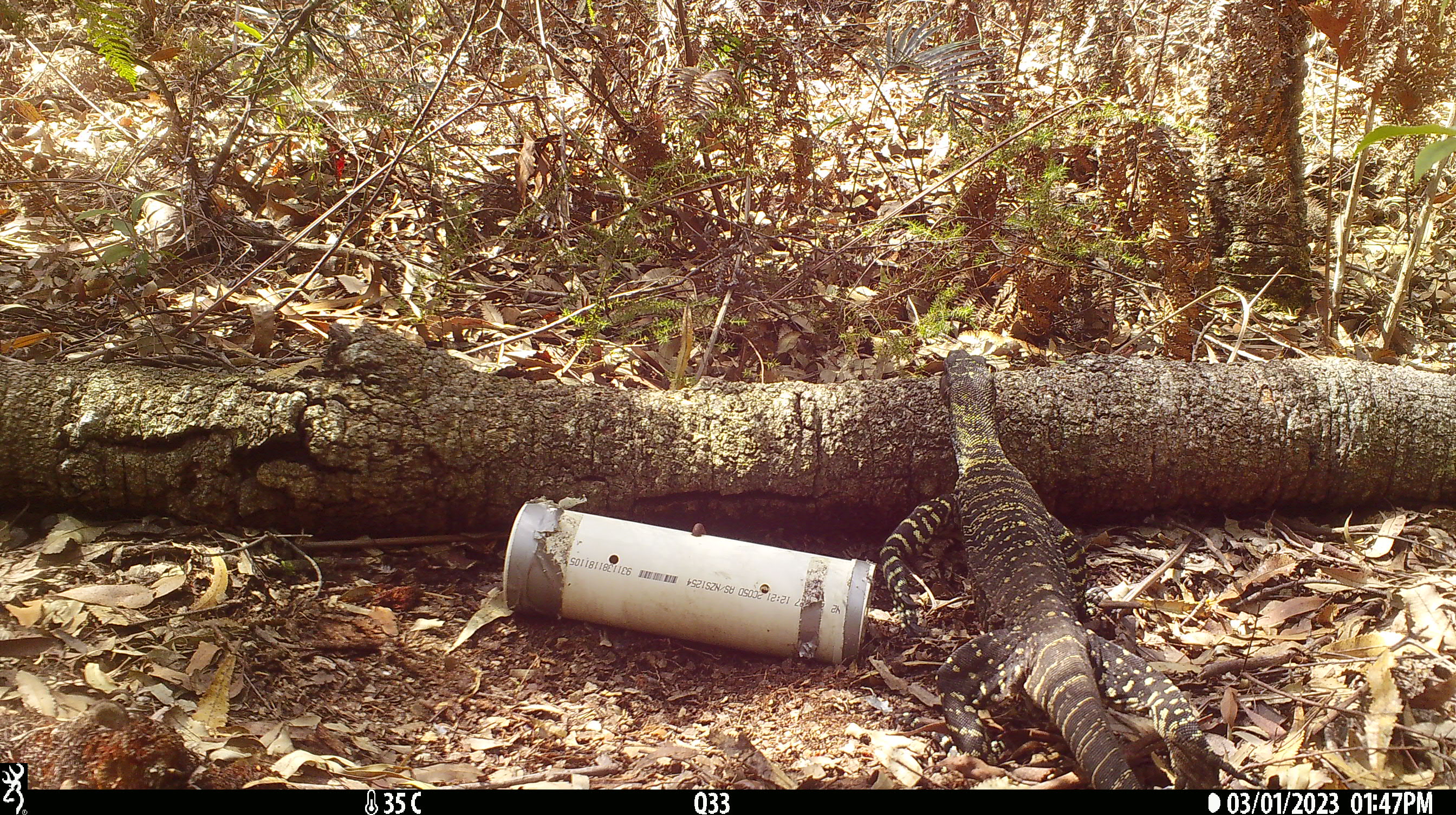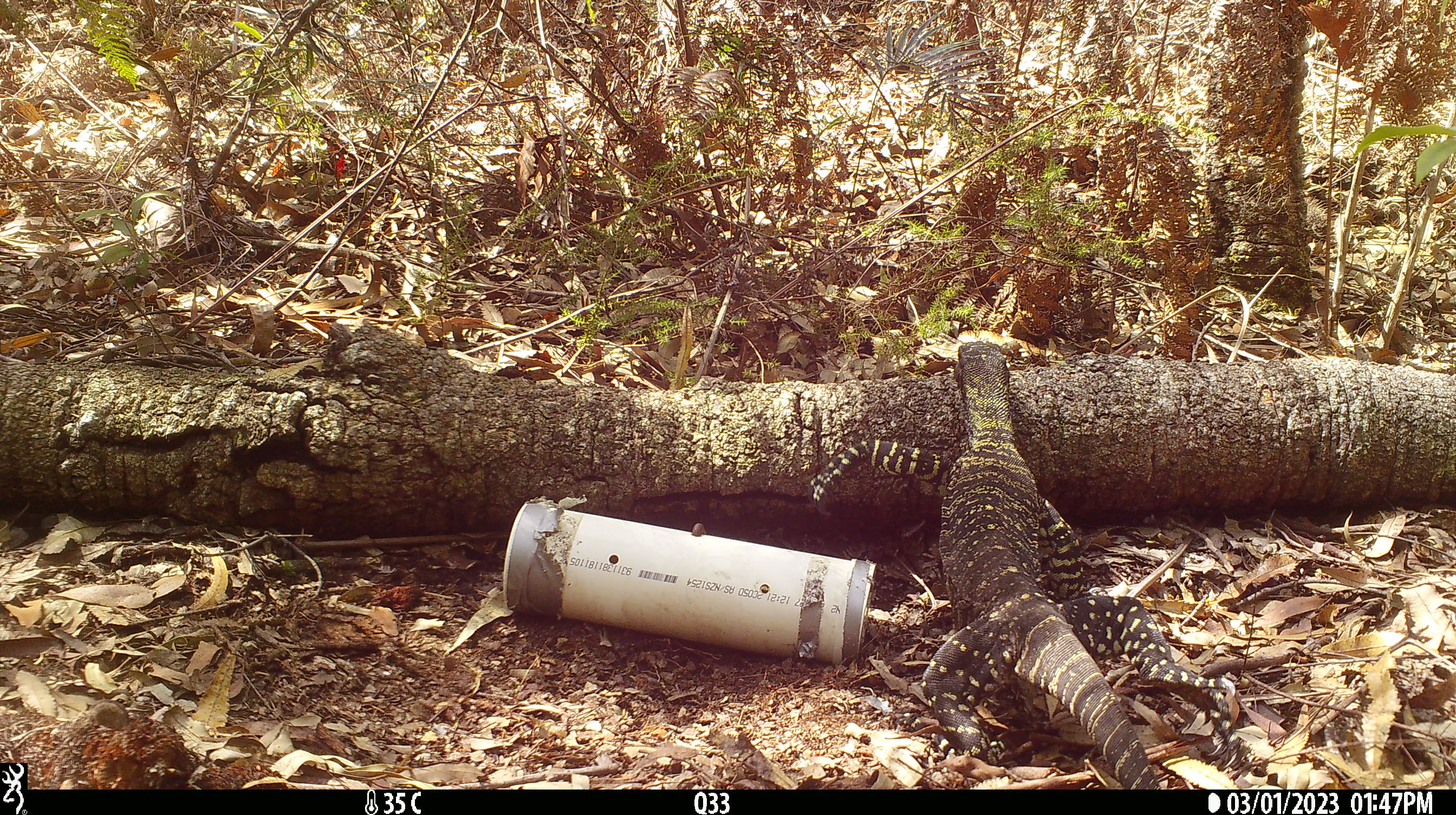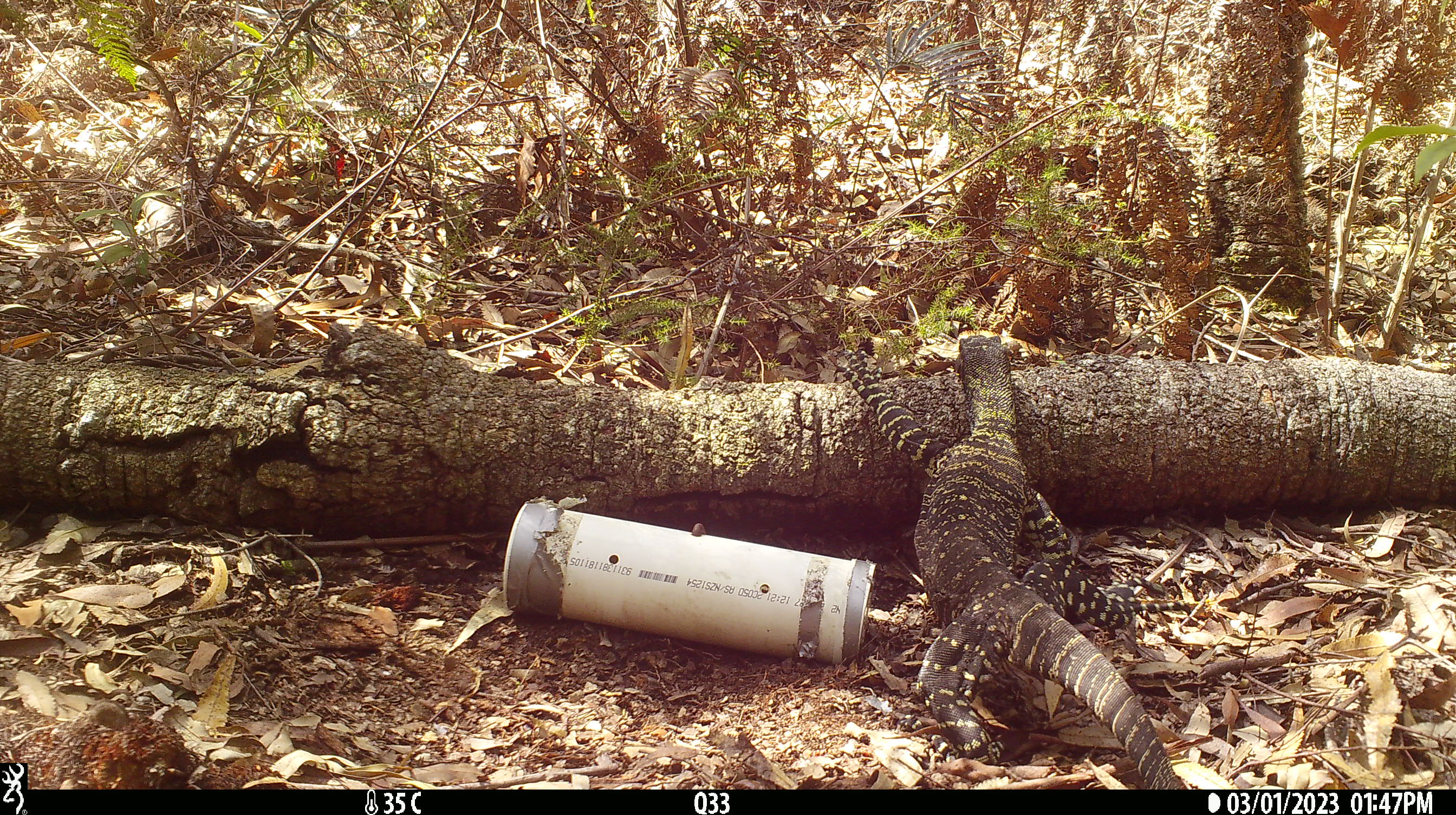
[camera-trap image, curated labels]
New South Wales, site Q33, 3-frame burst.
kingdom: Animalia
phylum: Chordata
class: Reptilia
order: Squamata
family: Varanidae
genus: Varanus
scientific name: Varanus varius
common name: lace monitor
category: goanna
Goanna (lace monitor) (Varanus varius).